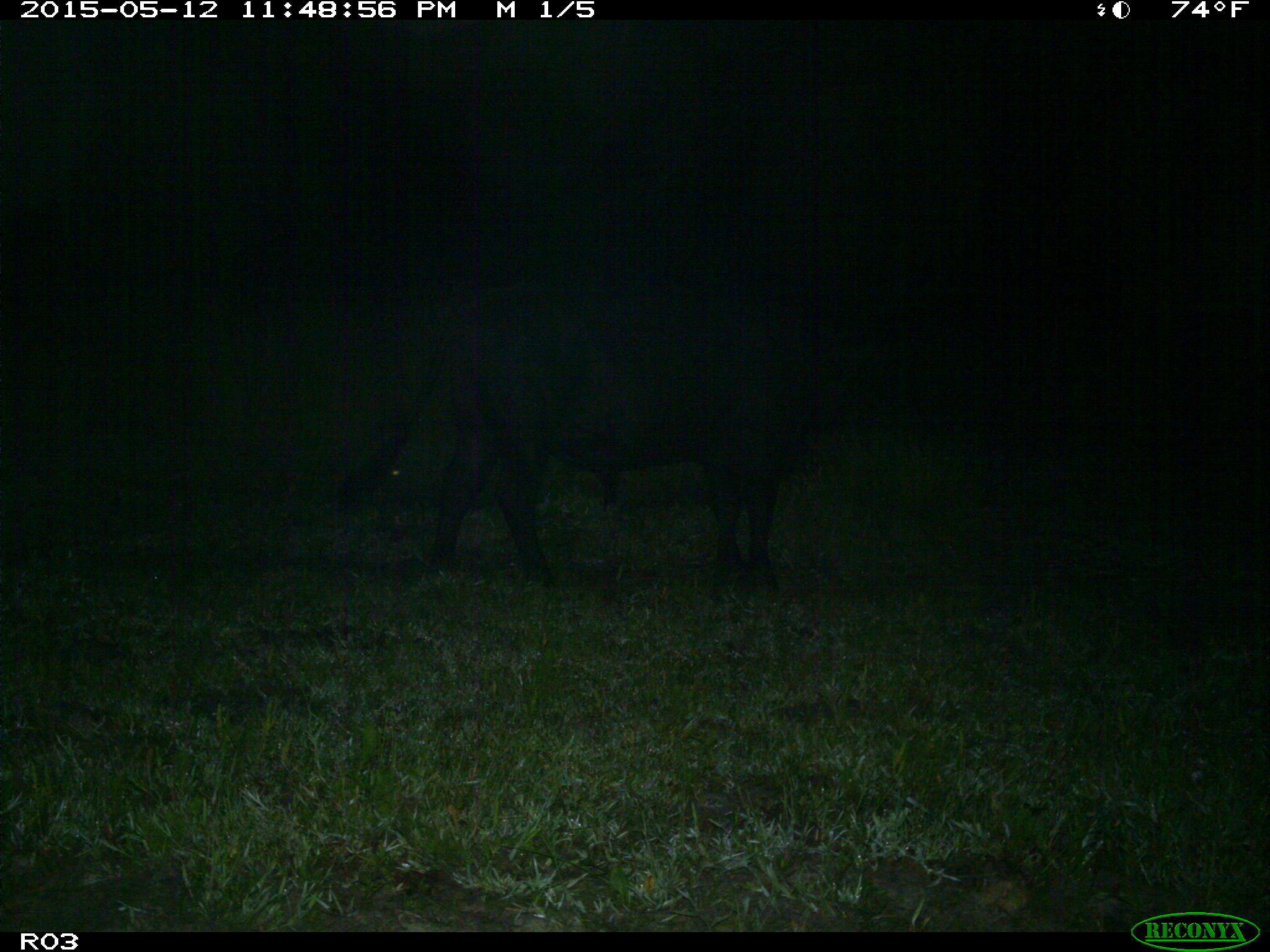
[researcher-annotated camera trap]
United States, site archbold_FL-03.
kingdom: Animalia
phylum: Chordata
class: Mammalia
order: Artiodactyla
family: Bovidae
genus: Bos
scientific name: Bos taurus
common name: domestic cow